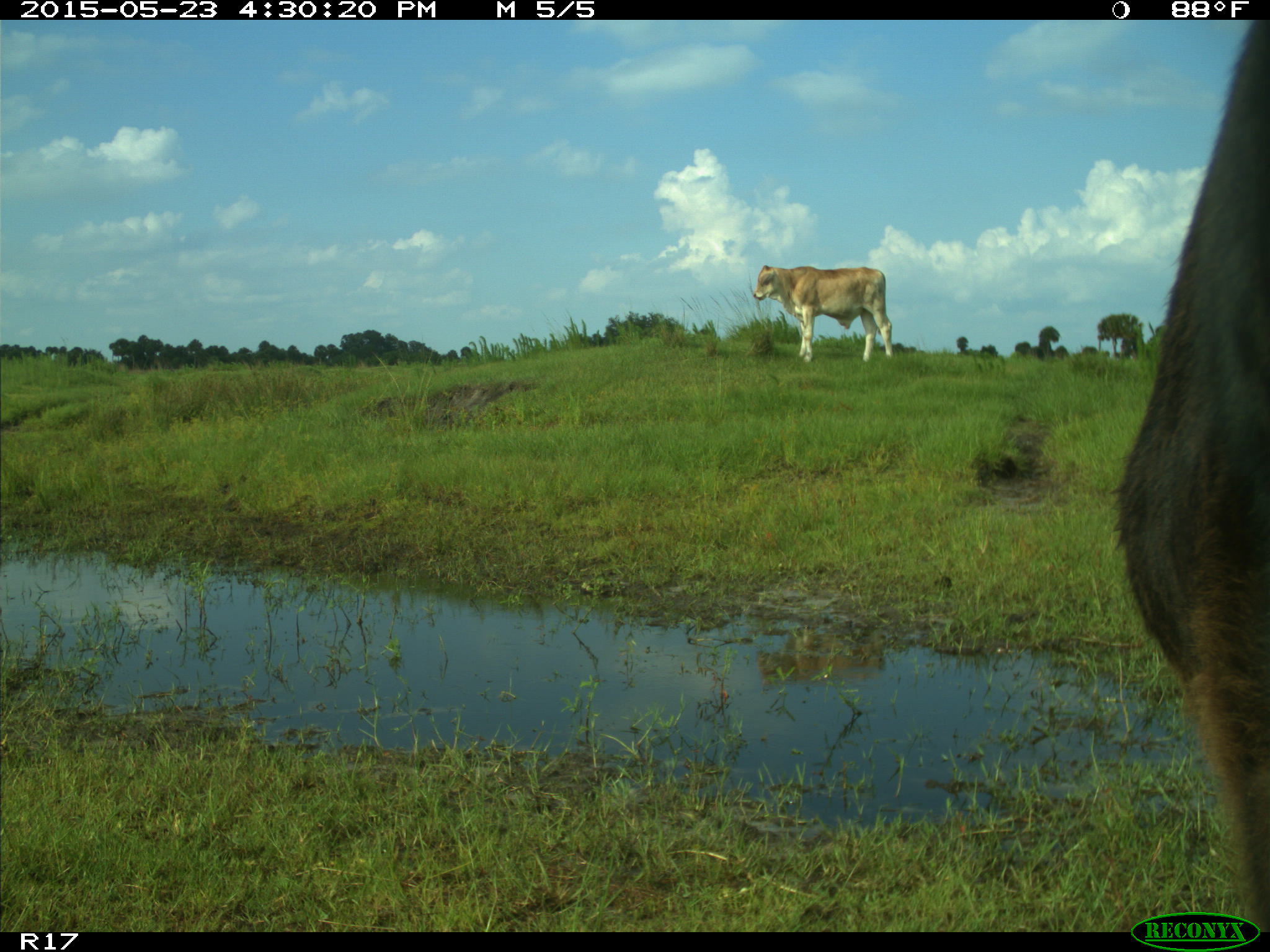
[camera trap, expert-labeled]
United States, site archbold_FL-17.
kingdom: Animalia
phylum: Chordata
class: Mammalia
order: Artiodactyla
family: Bovidae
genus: Bos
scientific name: Bos taurus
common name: domestic cow